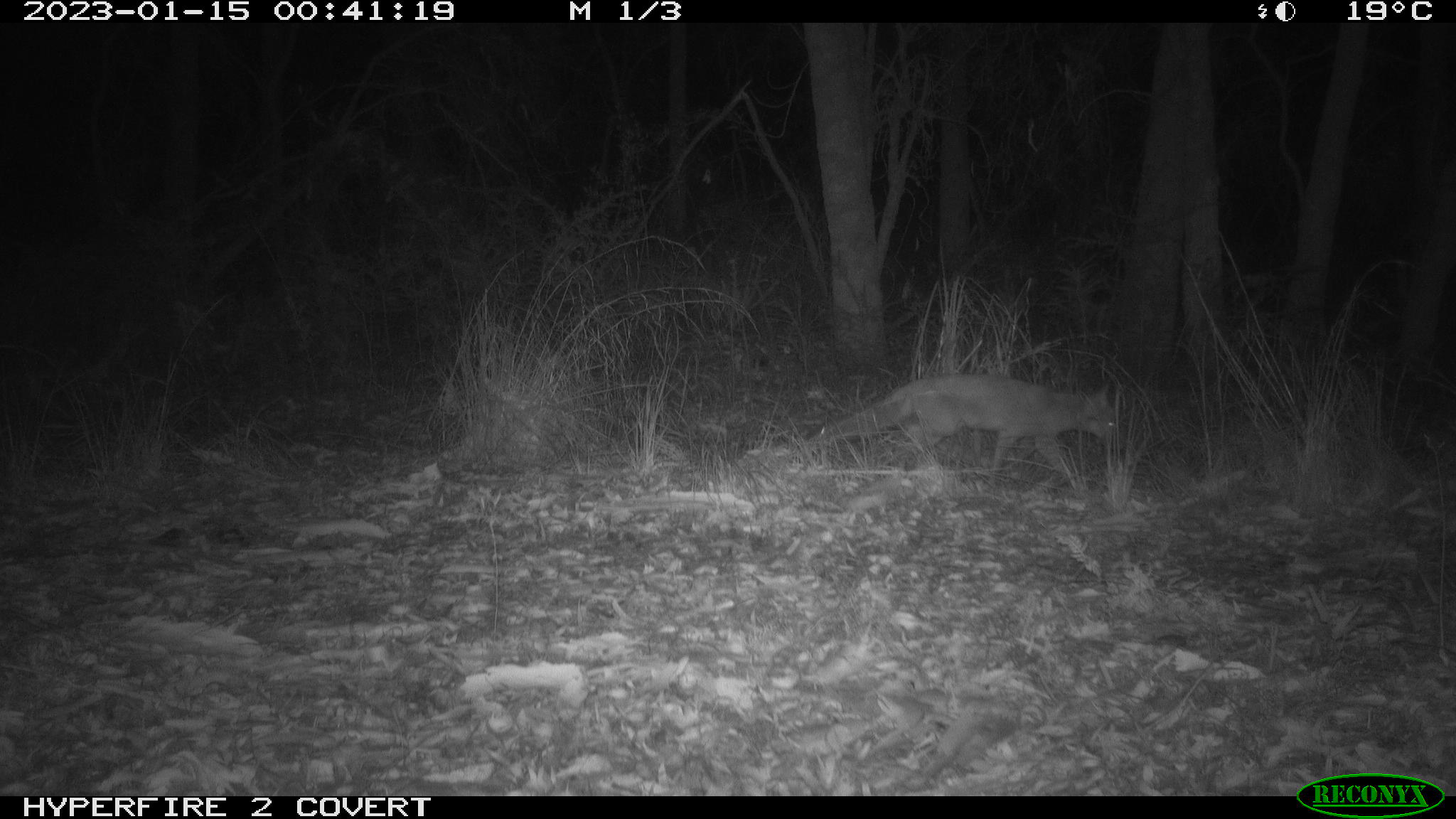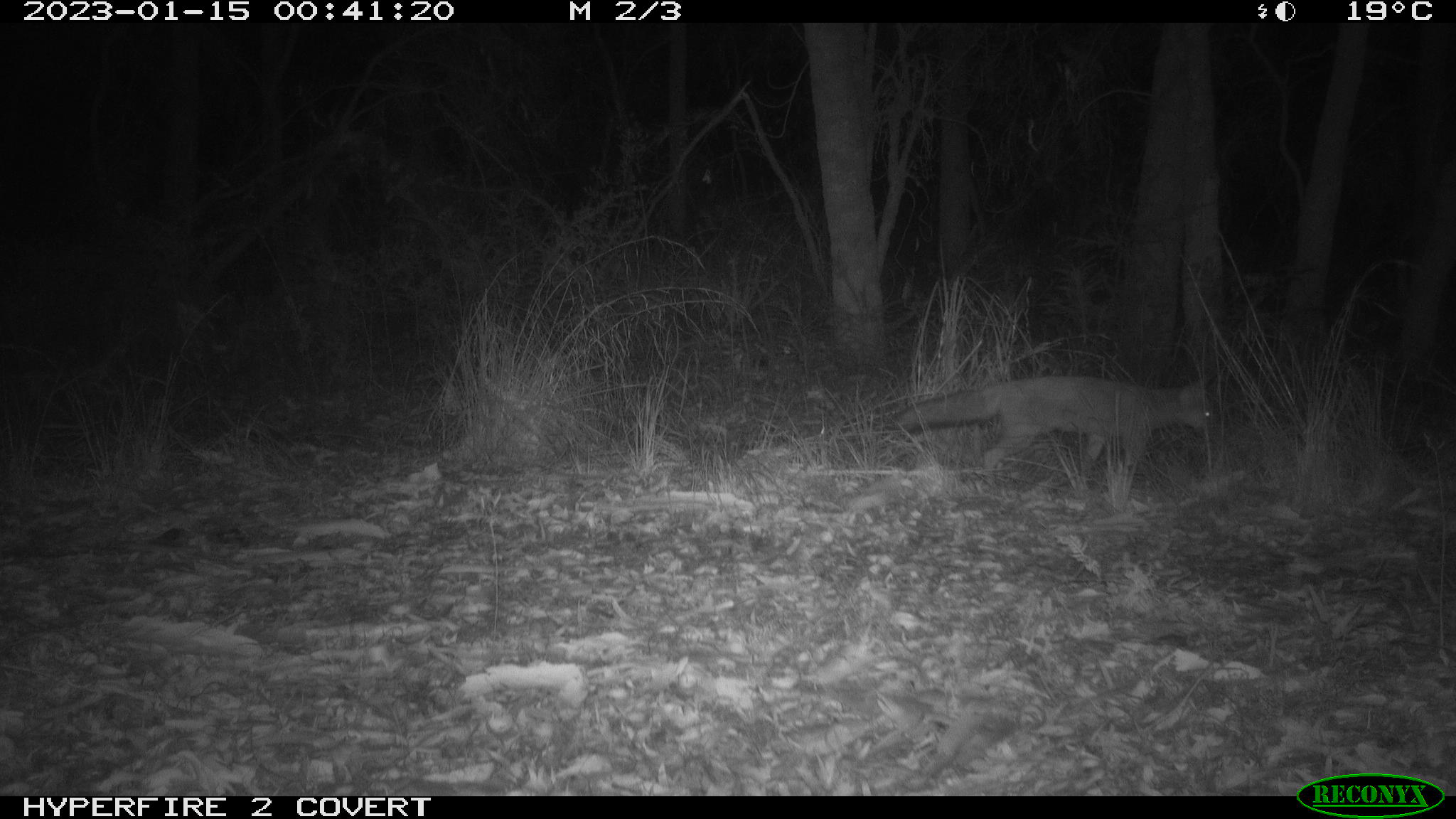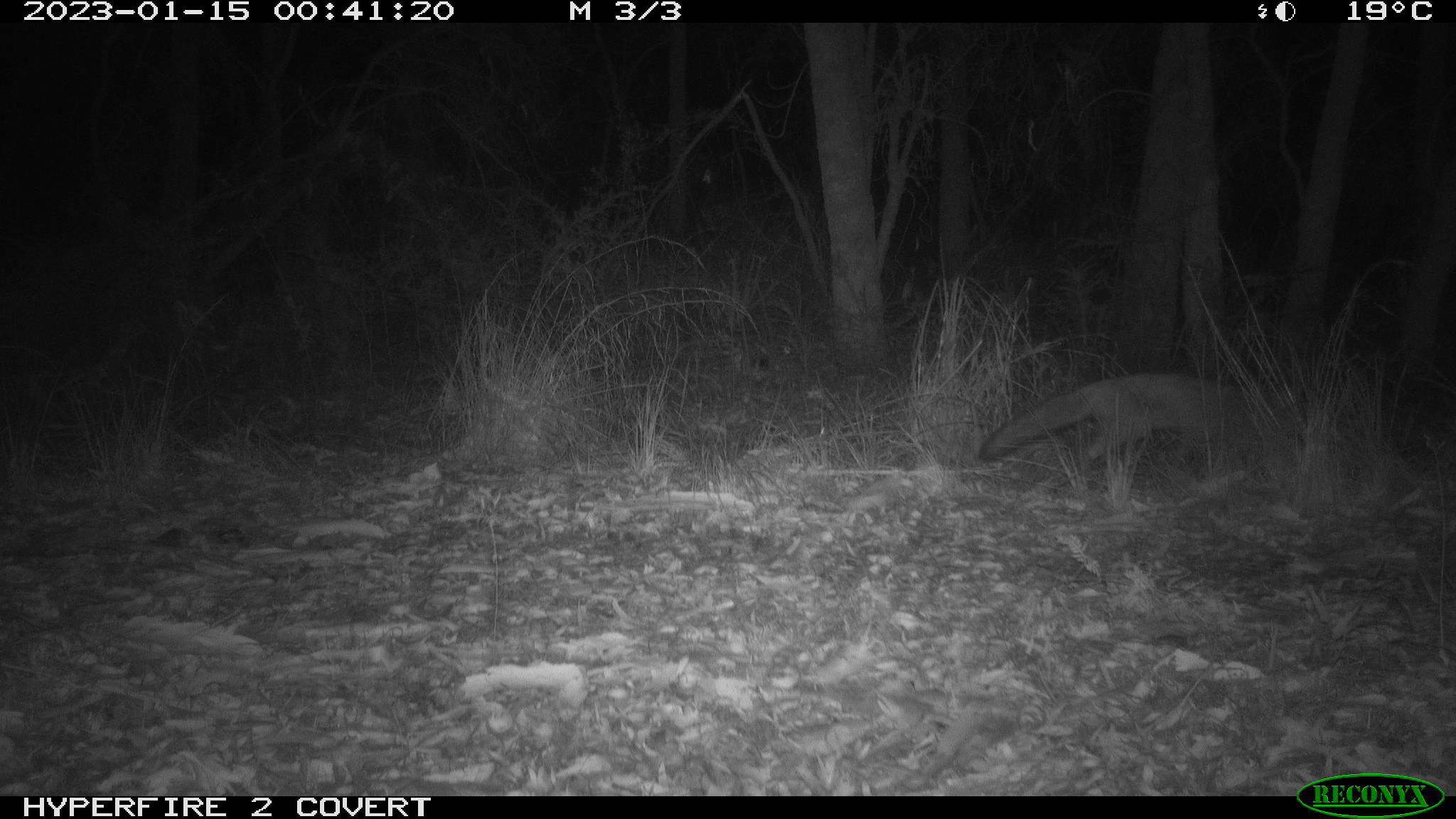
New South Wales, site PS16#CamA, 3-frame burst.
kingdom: Animalia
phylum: Chordata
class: Mammalia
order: Carnivora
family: Canidae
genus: Vulpes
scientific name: Vulpes vulpes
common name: red fox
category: fox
Fox (red fox) (Vulpes vulpes).